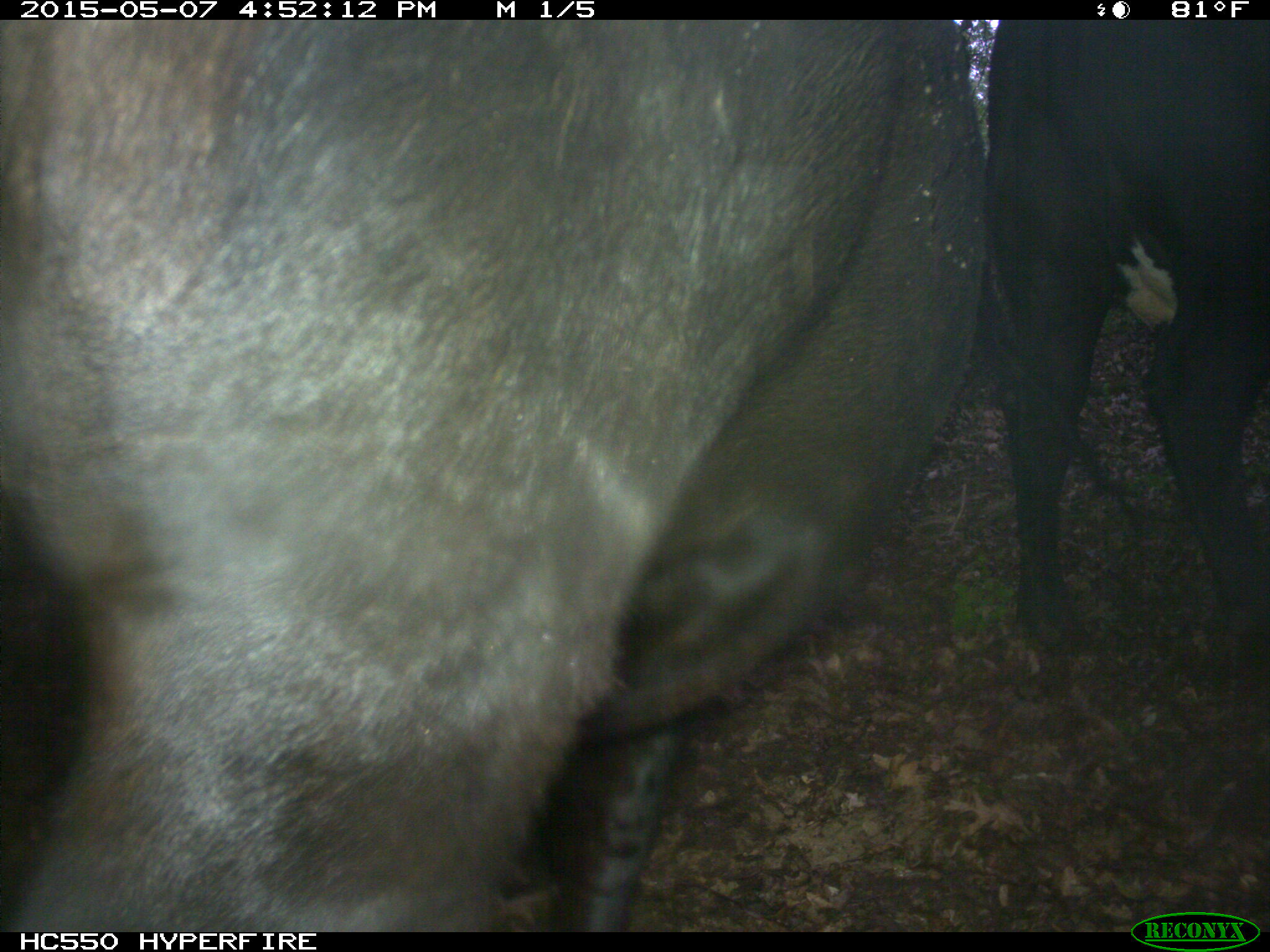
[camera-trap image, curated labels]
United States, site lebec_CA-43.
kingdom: Animalia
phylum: Chordata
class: Mammalia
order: Artiodactyla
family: Bovidae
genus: Bos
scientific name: Bos taurus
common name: domestic cow